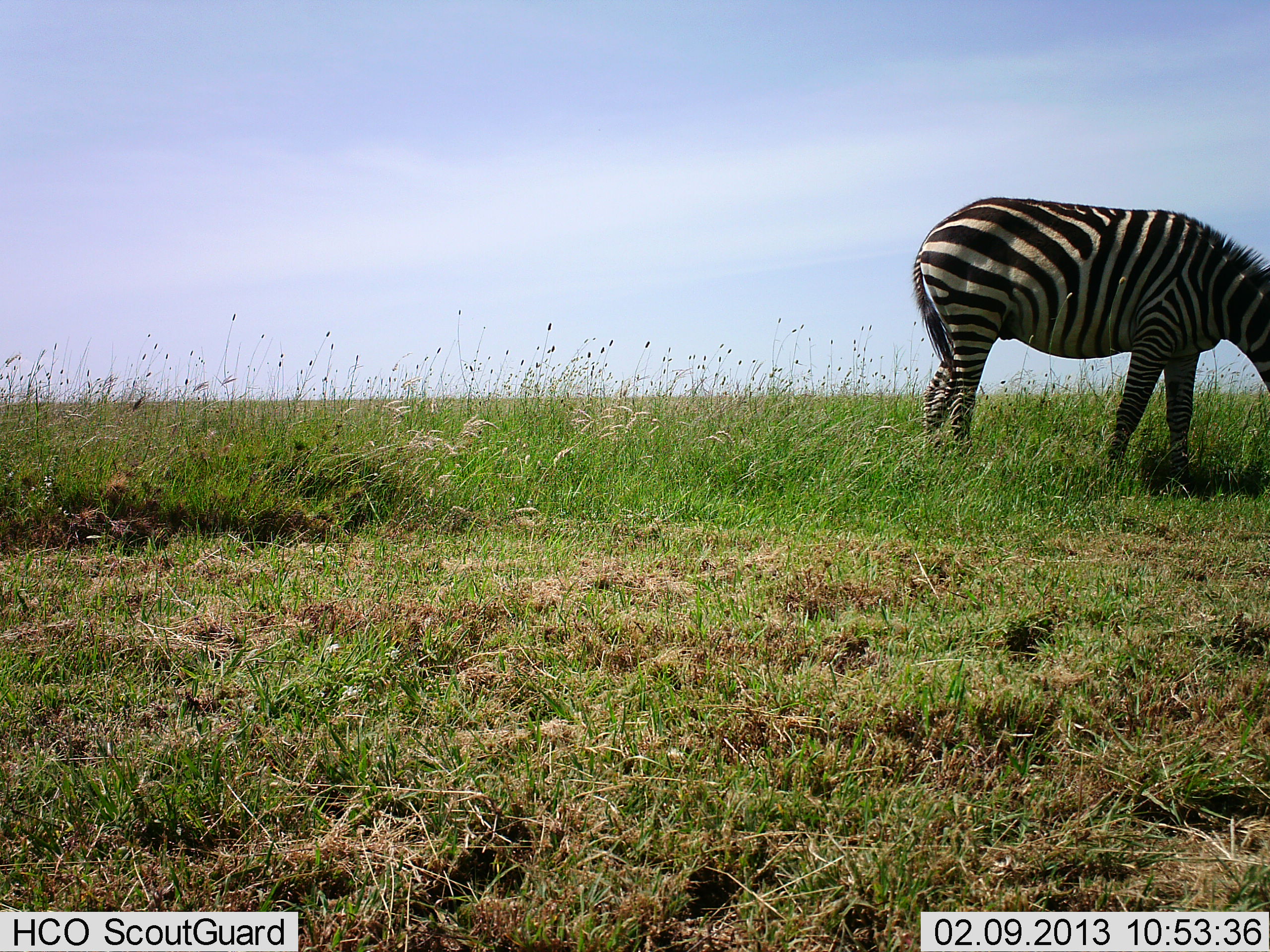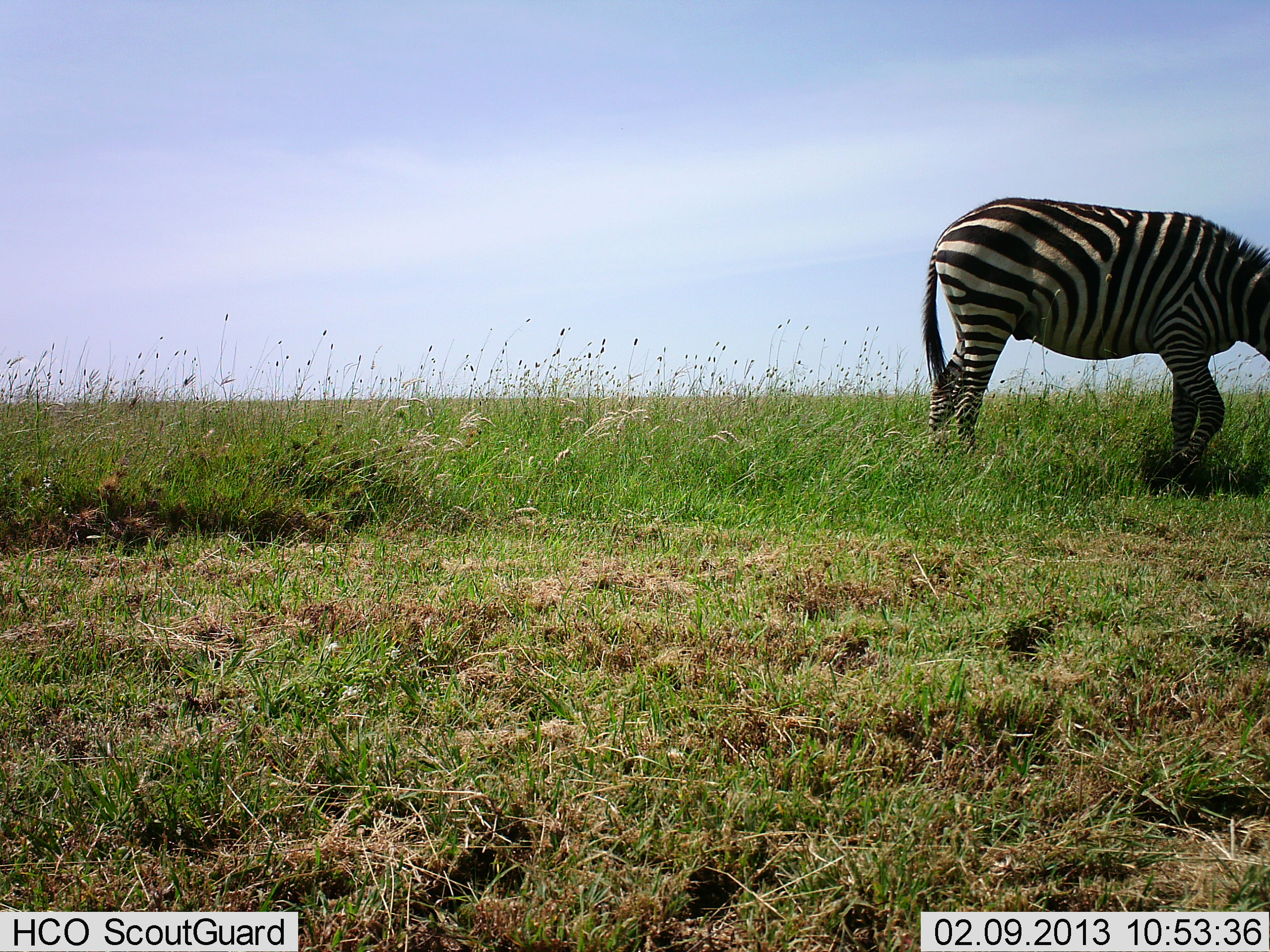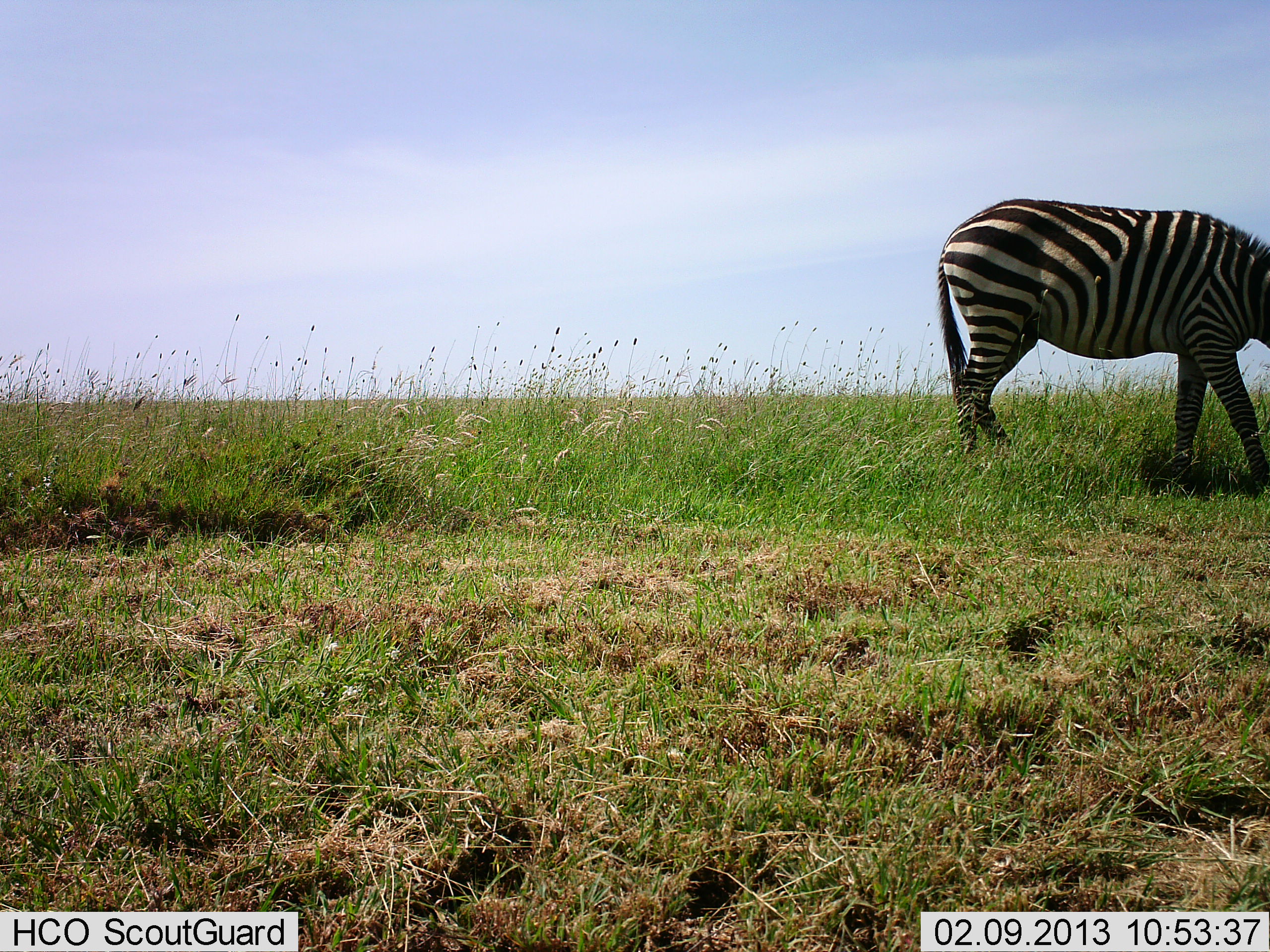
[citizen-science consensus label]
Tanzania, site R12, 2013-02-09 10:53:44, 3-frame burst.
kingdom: Animalia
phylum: Chordata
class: Mammalia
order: Perissodactyla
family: Equidae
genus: Equus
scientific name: Equus quagga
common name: plains zebra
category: zebra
Zebra (plains zebra) (Equus quagga), count 1. Behavior (volunteer vote fractions): standing 10%, resting 0%, moving 43%, interacting 0%. Young present (vote fraction): 0%. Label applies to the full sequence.